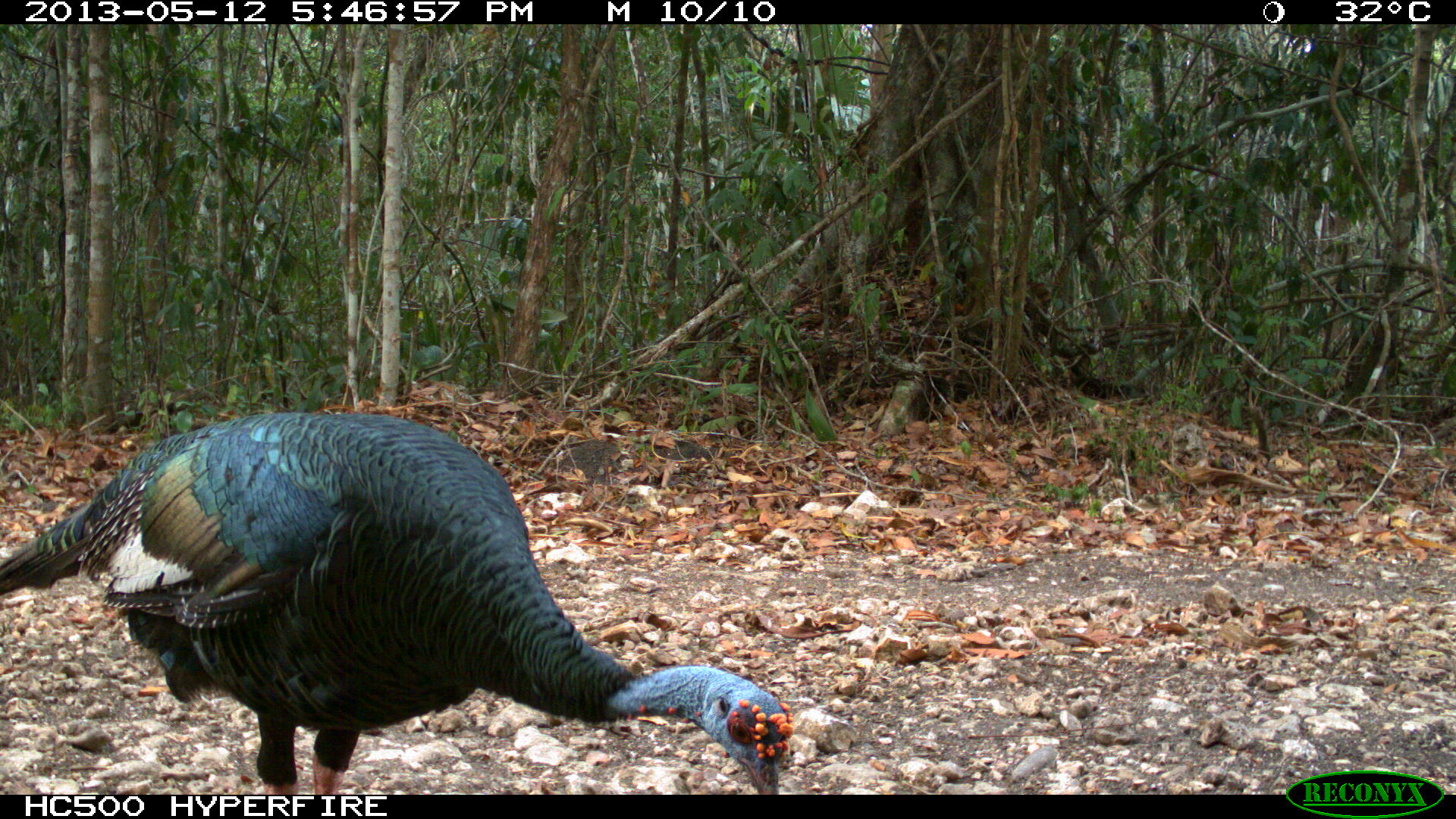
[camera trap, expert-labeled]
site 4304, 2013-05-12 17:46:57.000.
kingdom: Animalia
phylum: Chordata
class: Aves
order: Galliformes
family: Phasianidae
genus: Meleagris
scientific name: Meleagris ocellata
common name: ocellated turkey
Meleagris ocellata (ocellated turkey), count 1, sex male.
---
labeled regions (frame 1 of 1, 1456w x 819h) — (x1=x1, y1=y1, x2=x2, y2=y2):
meleagris ocellata: (x1=0, y1=410, x2=796, y2=794)